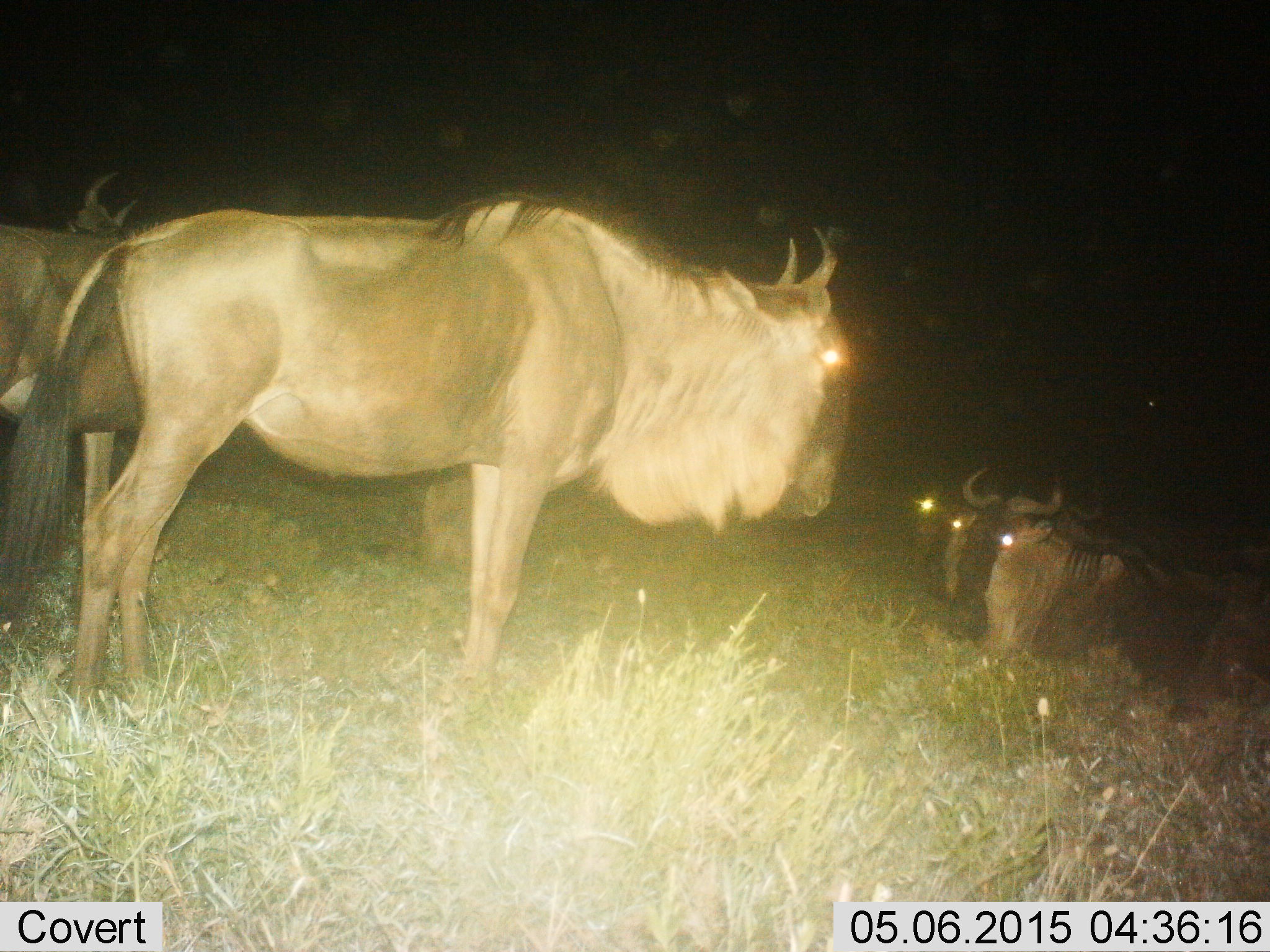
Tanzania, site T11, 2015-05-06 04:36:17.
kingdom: Animalia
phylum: Chordata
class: Mammalia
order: Artiodactyla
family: Bovidae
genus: Connochaetes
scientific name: Connochaetes taurinus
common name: blue wildebeest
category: wildebeest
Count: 5.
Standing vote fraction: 80%.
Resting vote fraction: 80%.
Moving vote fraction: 0%.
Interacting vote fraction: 10%.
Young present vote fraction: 0%.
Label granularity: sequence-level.